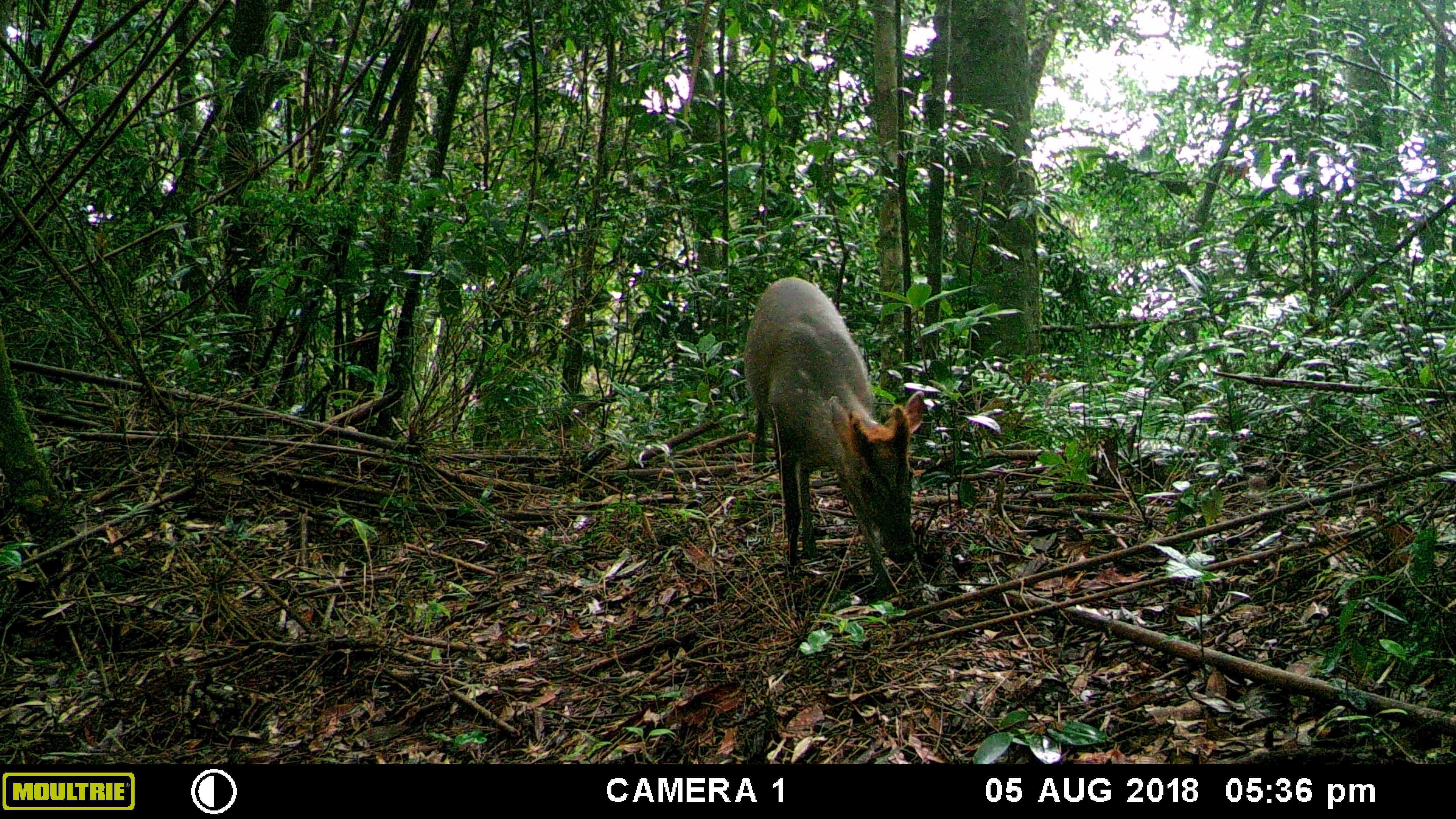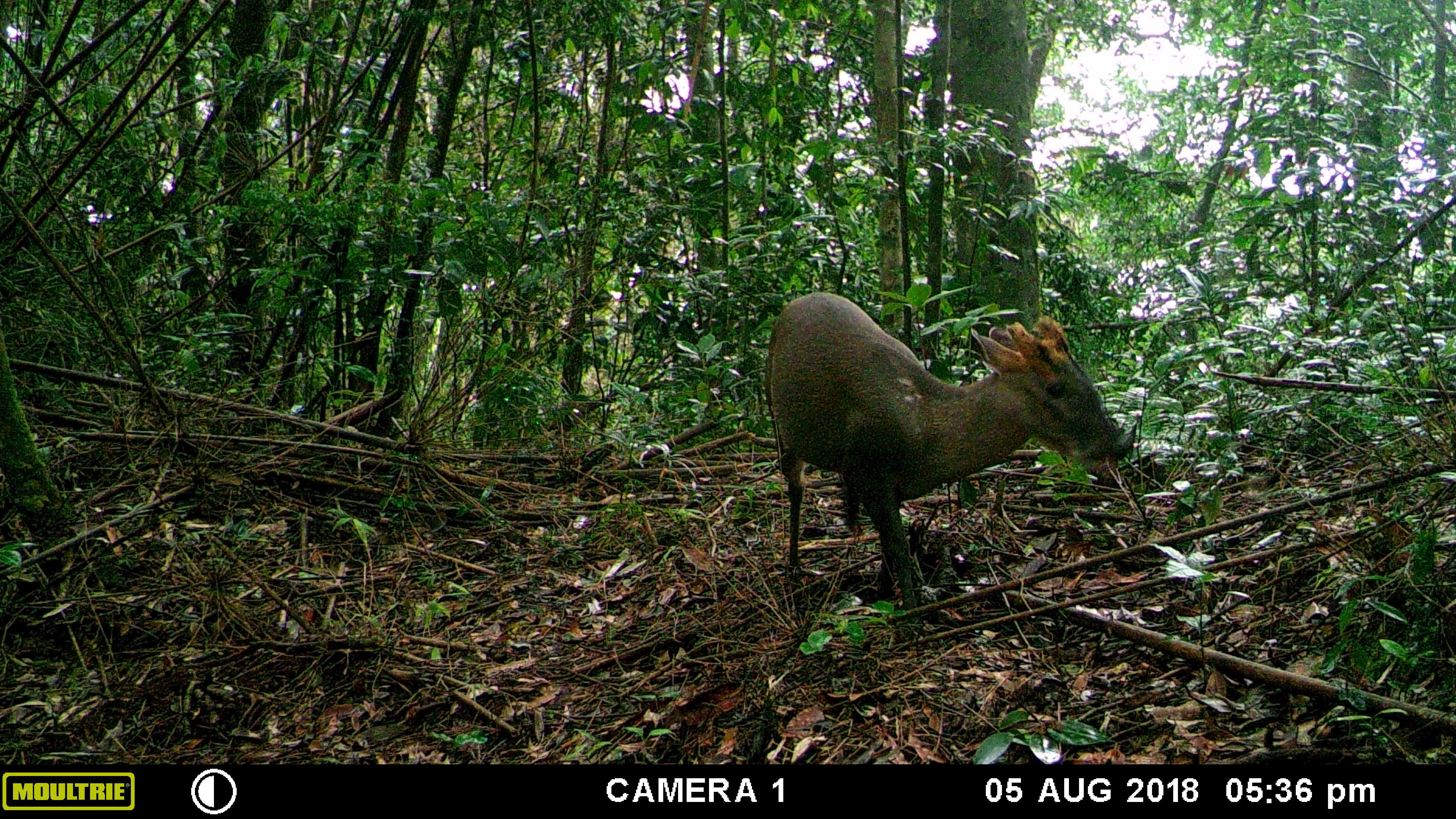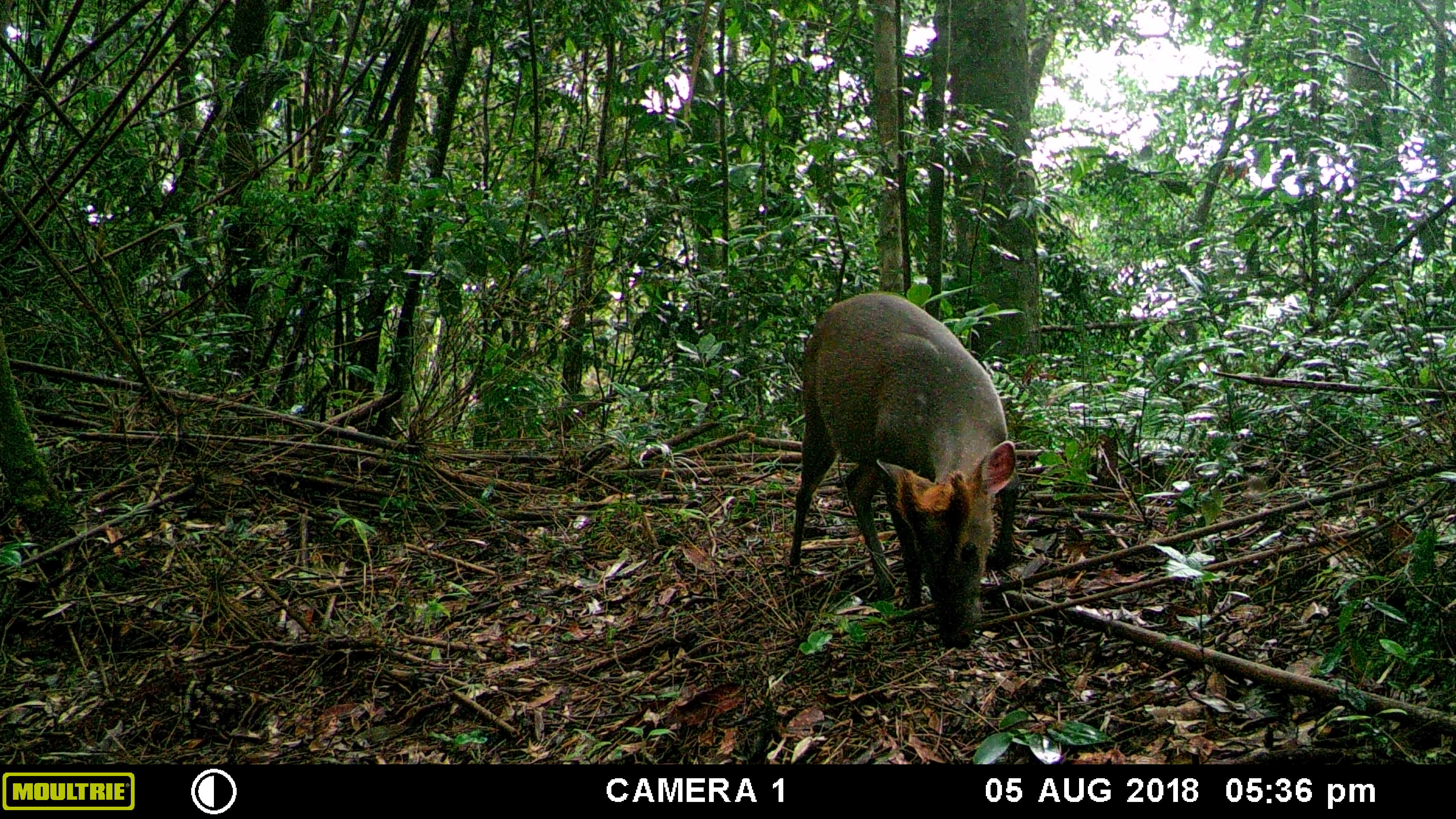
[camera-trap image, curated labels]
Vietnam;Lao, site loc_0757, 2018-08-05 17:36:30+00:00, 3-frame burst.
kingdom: Animalia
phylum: Chordata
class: Mammalia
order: Artiodactyla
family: Cervidae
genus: Muntiacus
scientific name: Muntiacus rooseveltorum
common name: roosevelt's muntjac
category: roosevelts muntjac group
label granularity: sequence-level